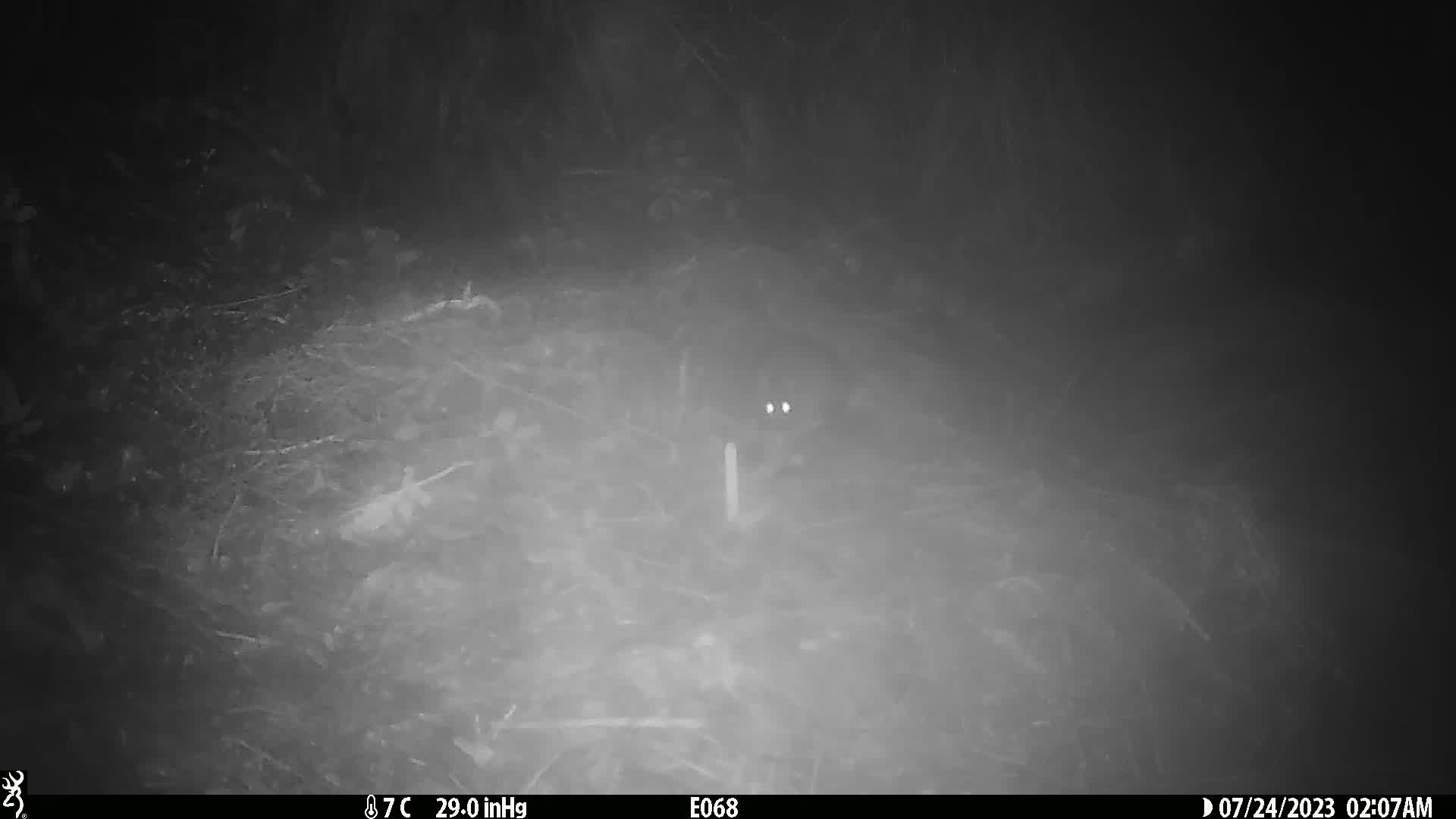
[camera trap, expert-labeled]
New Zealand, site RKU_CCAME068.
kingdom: Animalia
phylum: Chordata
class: Mammalia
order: Rodentia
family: Muridae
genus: Rattus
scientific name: Rattus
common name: rat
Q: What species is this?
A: Rat (Rattus).